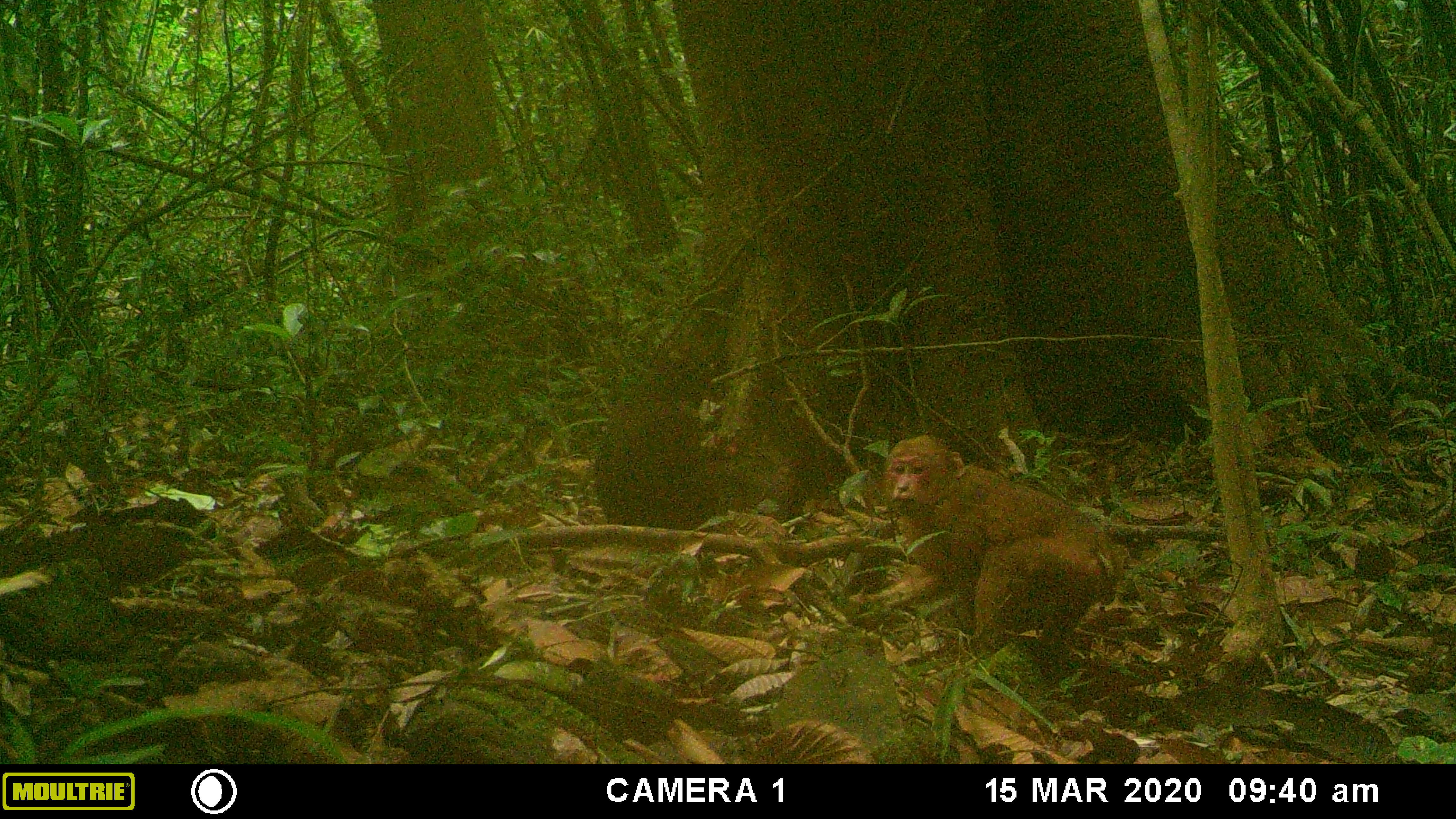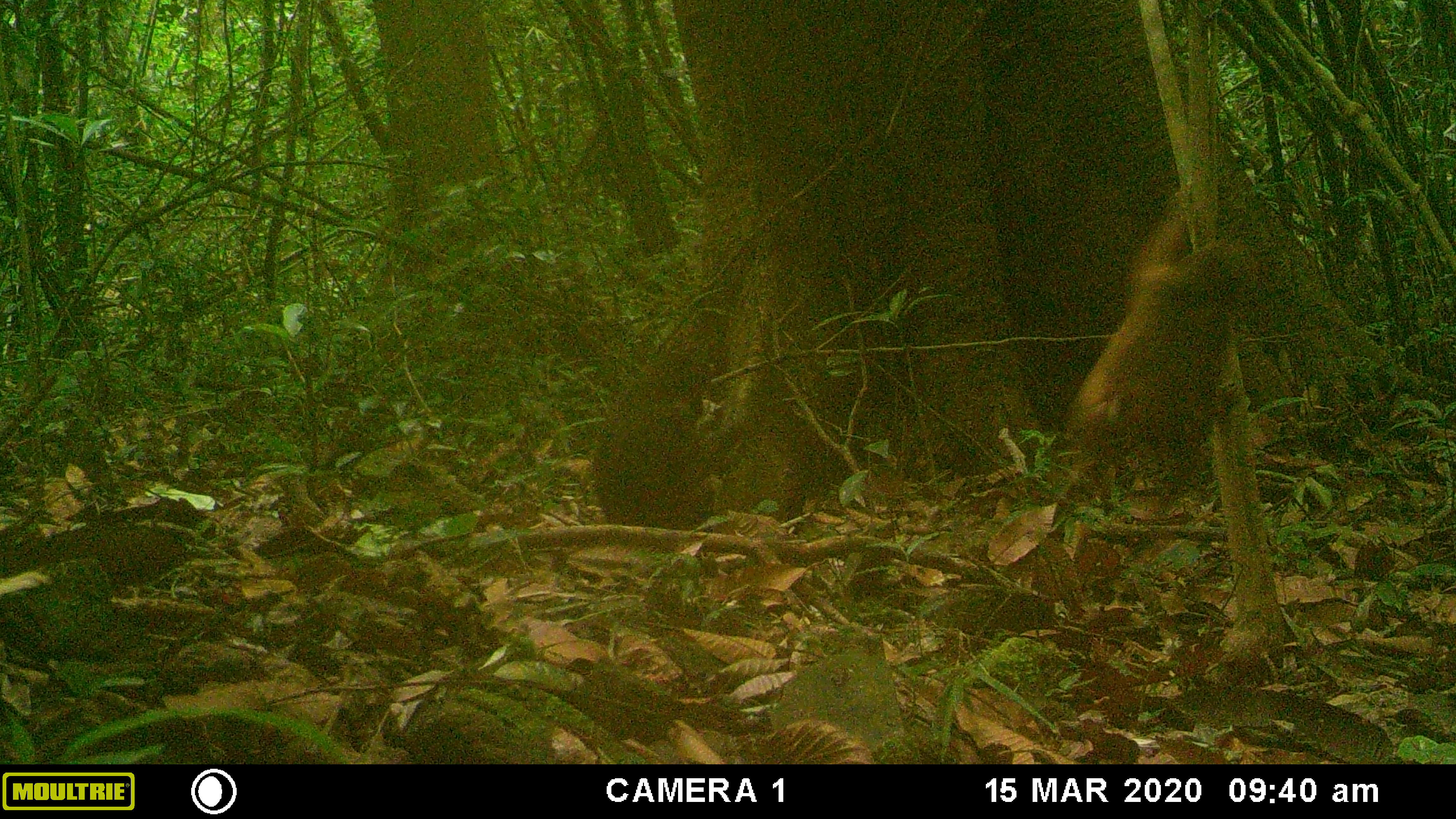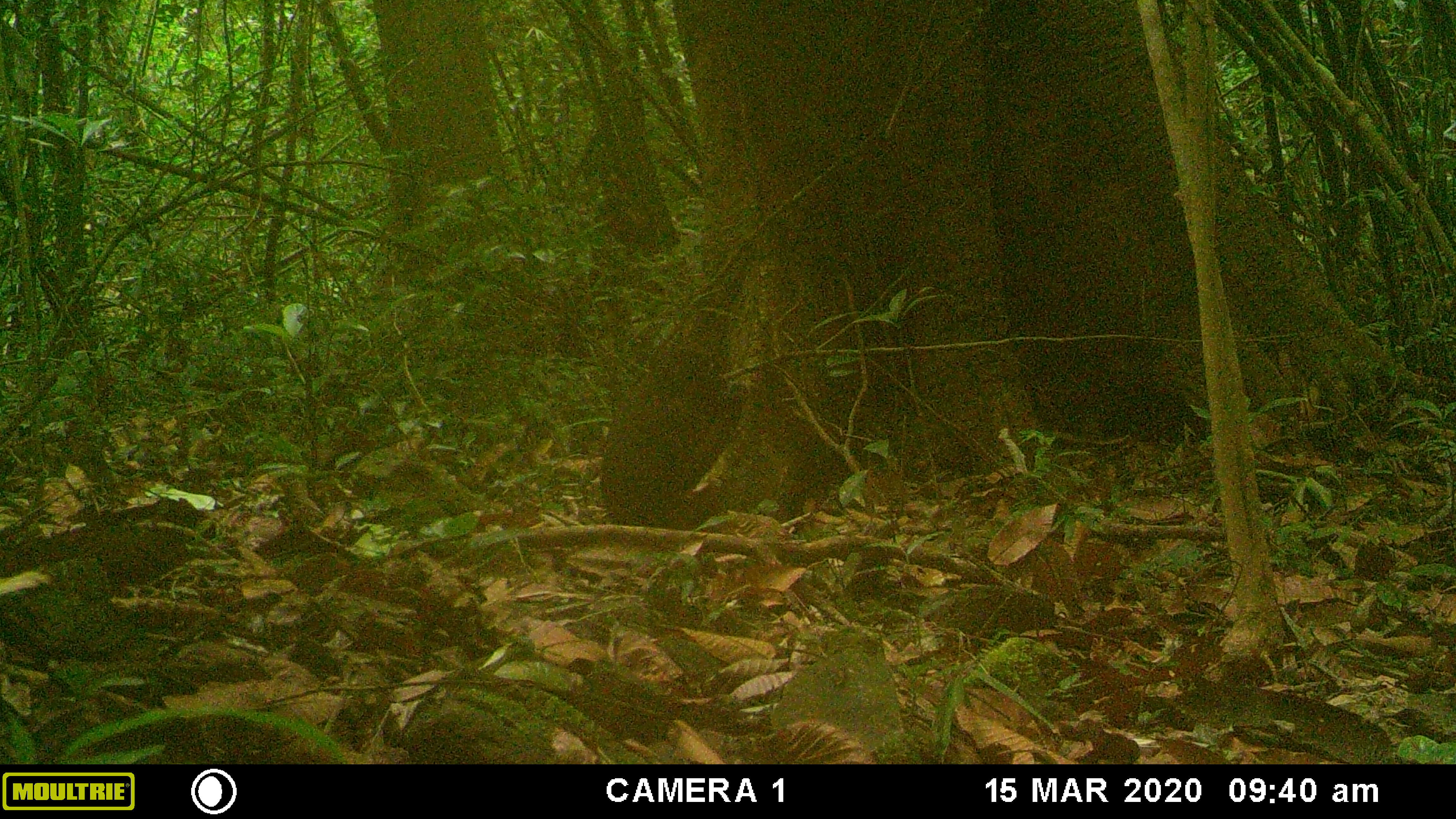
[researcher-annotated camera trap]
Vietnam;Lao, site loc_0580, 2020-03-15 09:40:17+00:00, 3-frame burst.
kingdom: Animalia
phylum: Chordata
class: Mammalia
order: Primates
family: Cercopithecidae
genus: Macaca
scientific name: Macaca arctoides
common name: stump-tailed macaque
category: stump tailed macaque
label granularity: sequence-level